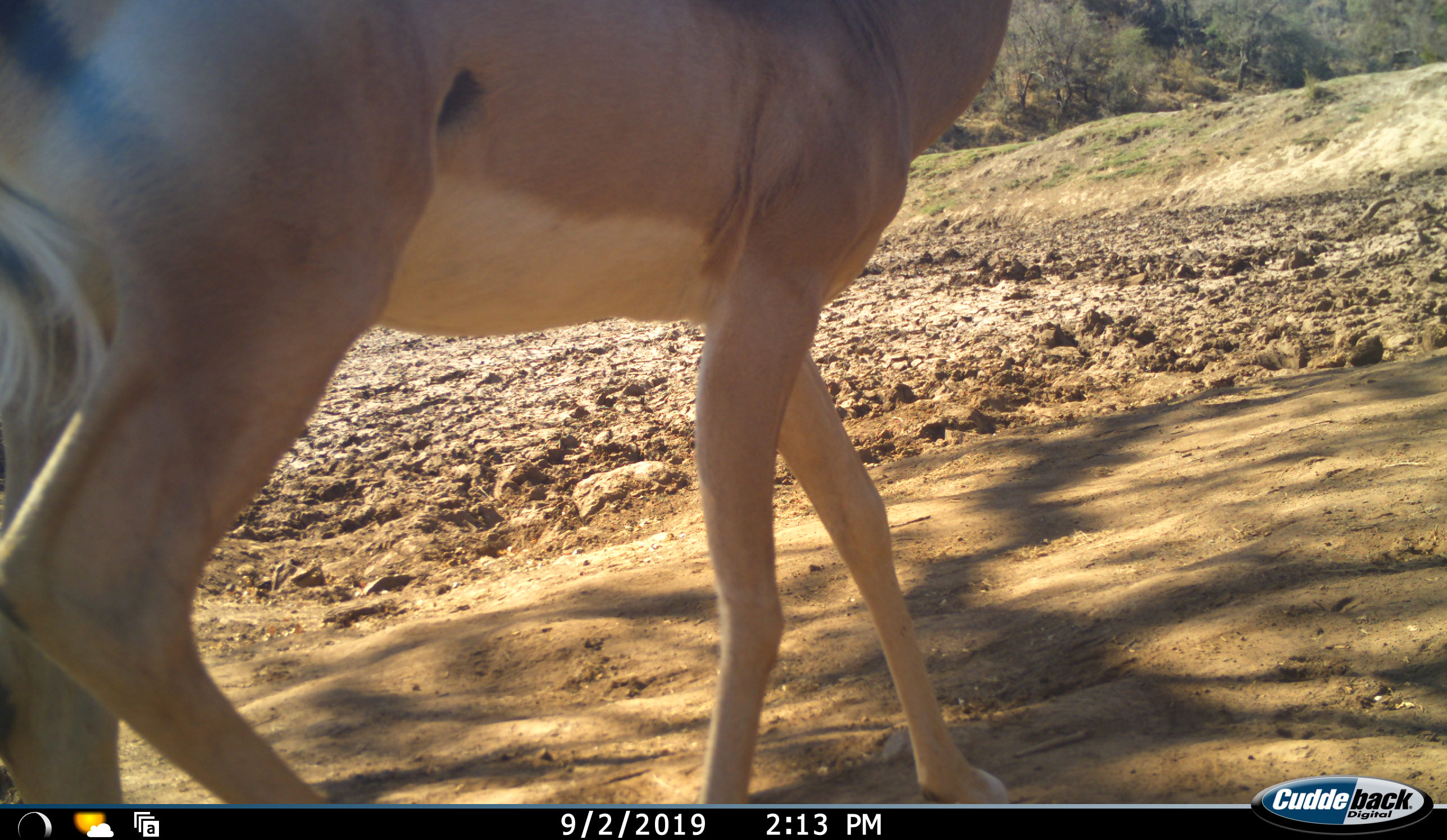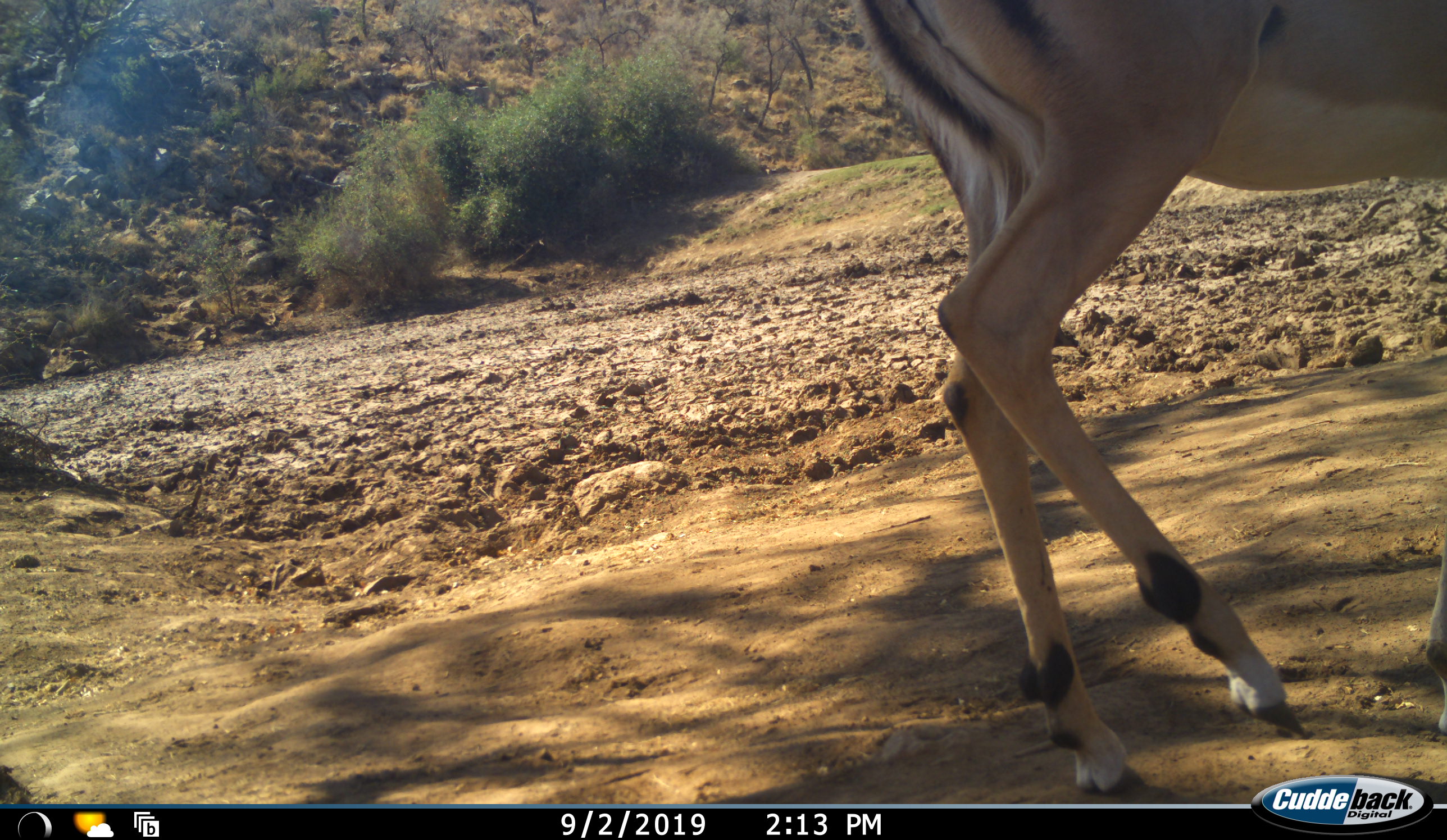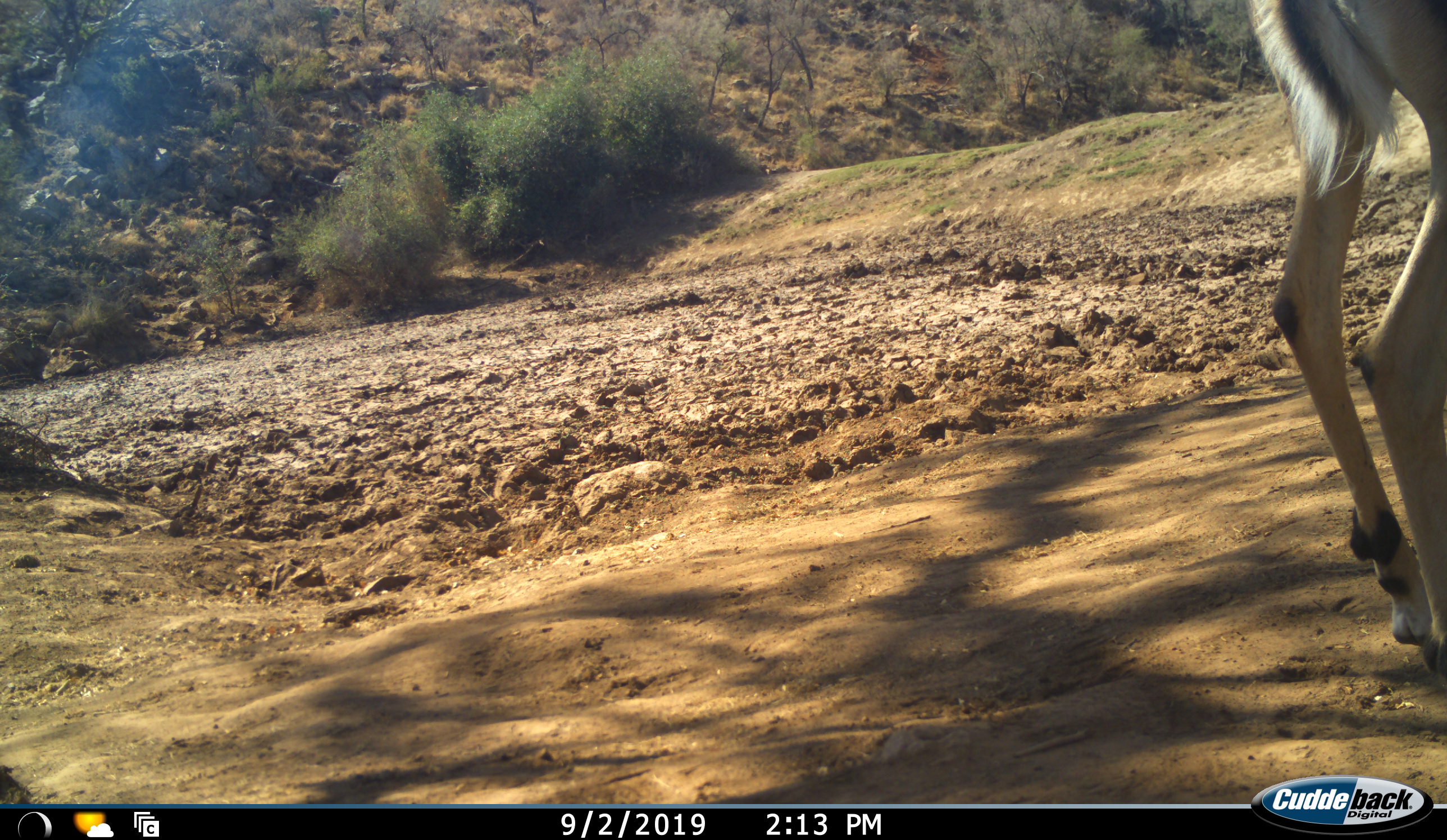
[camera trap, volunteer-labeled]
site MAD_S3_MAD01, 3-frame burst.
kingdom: Animalia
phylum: Chordata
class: Mammalia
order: Artiodactyla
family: Bovidae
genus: Aepyceros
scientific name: Aepyceros melampus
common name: impala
Impala (Aepyceros melampus), count 1. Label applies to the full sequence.